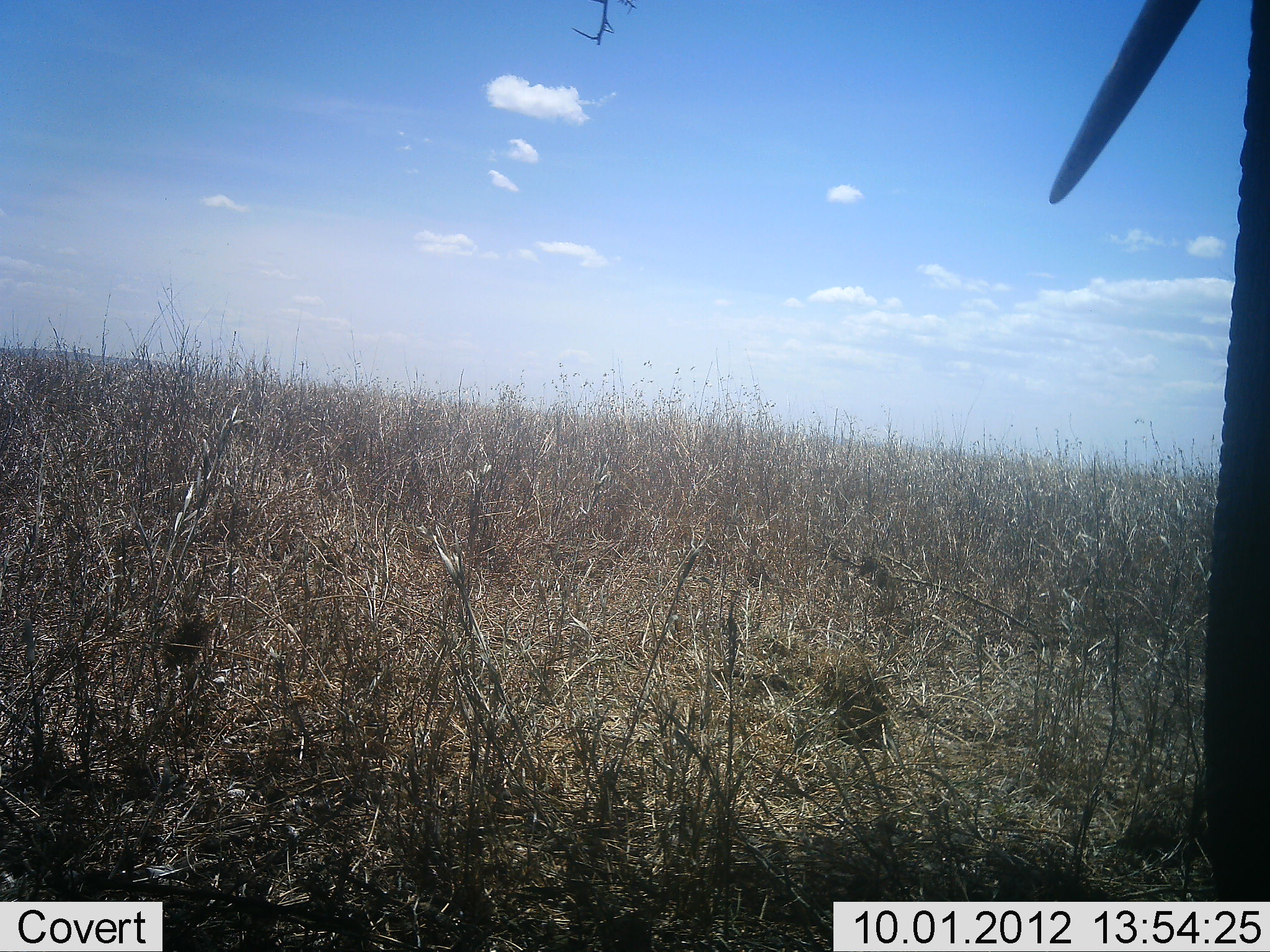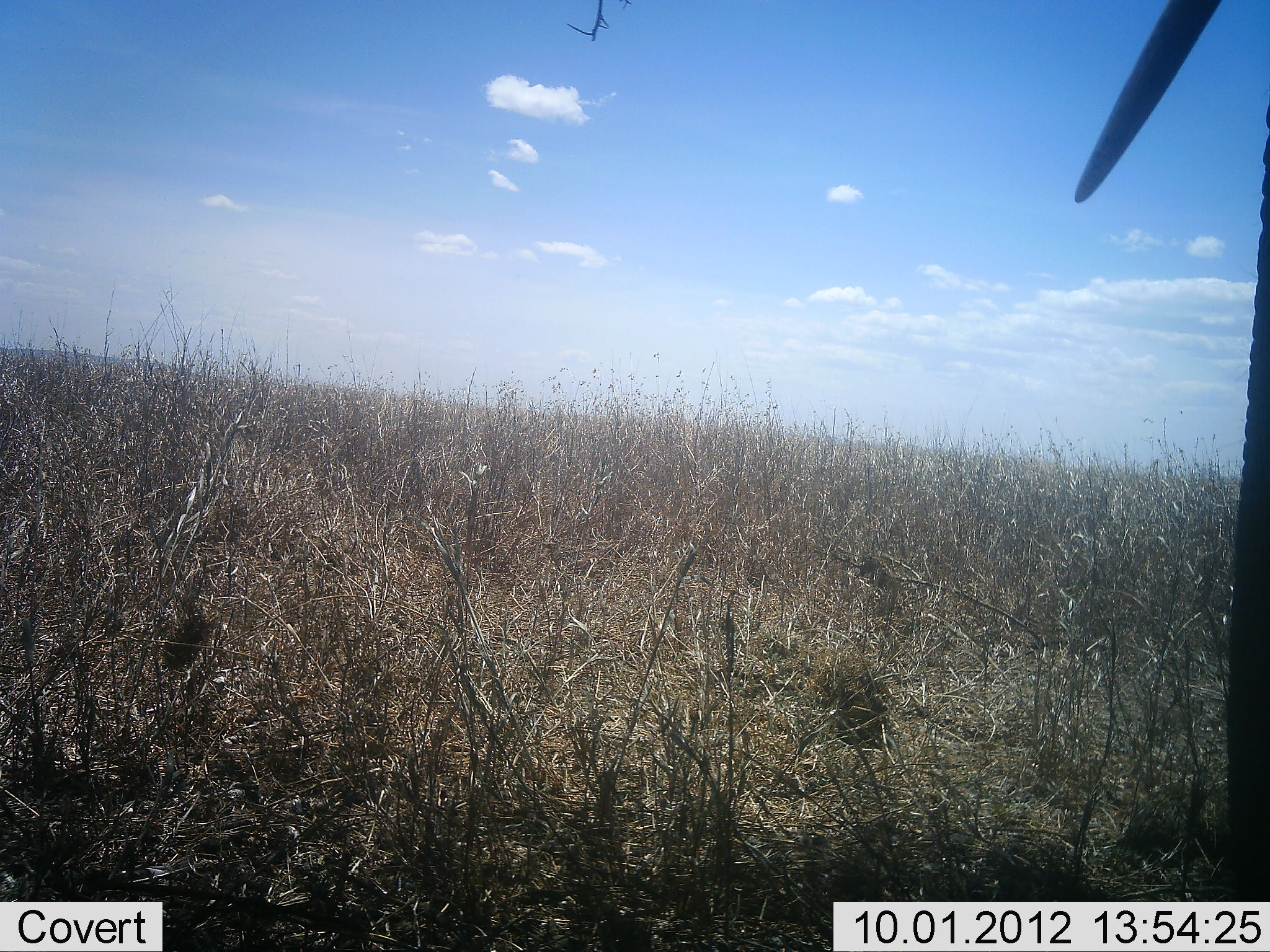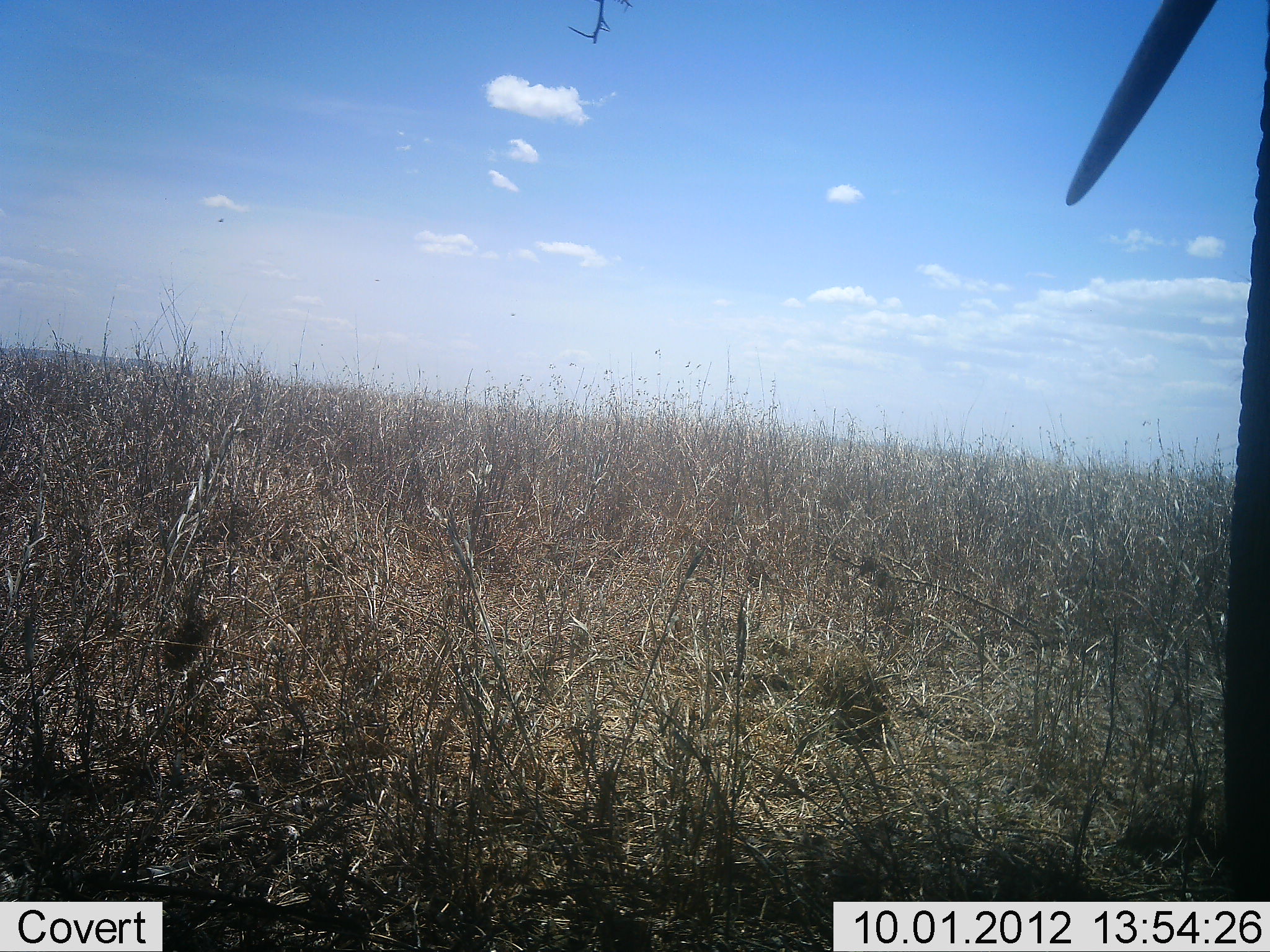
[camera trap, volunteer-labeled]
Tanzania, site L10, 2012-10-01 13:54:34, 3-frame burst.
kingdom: Animalia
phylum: Chordata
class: Mammalia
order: Proboscidea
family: Elephantidae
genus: Loxodonta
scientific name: Loxodonta africana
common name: african bush elephant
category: elephant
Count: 1.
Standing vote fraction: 90%.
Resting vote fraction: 0%.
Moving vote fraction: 10%.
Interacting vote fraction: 0%.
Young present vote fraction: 0%.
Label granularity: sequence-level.